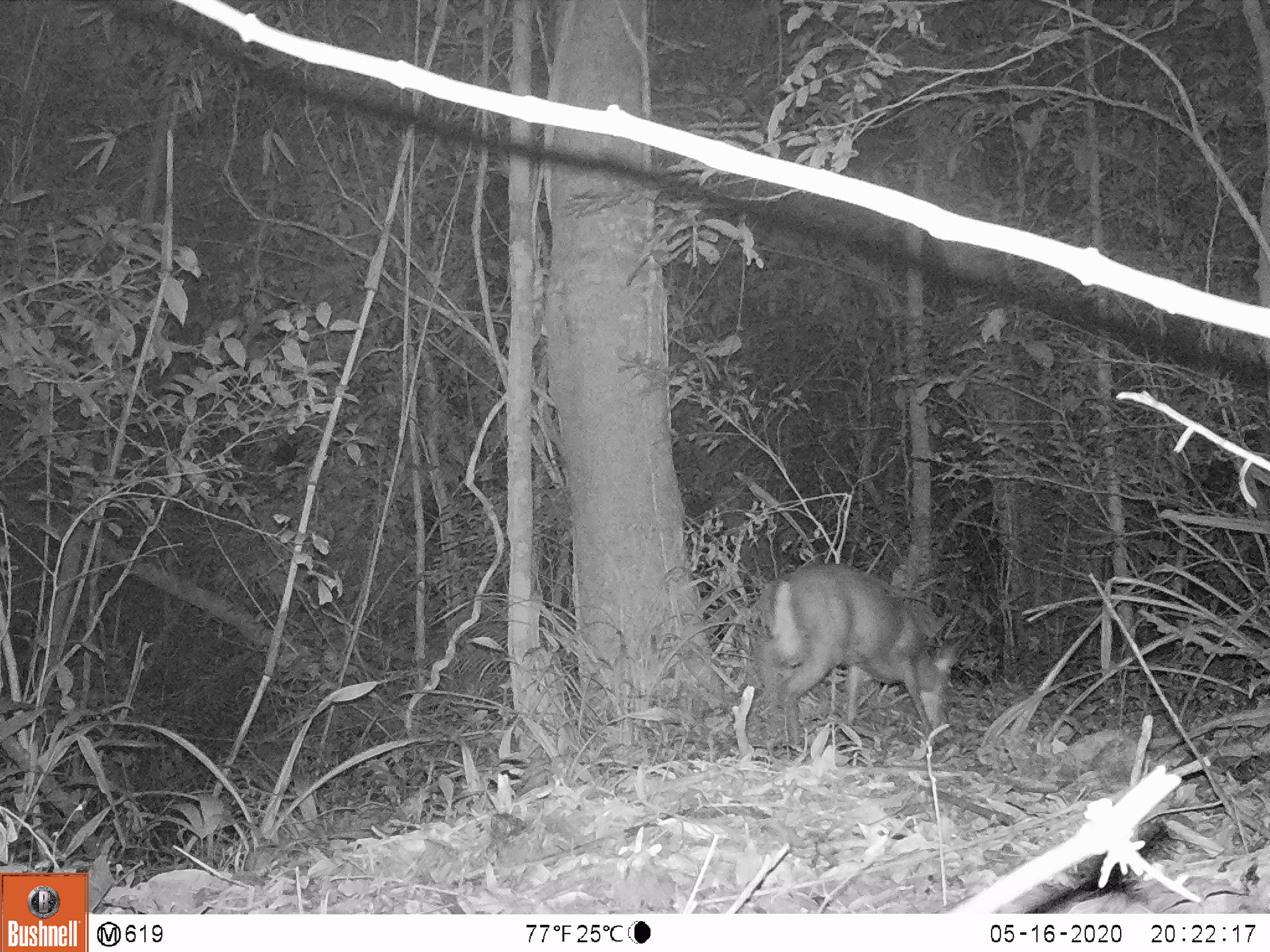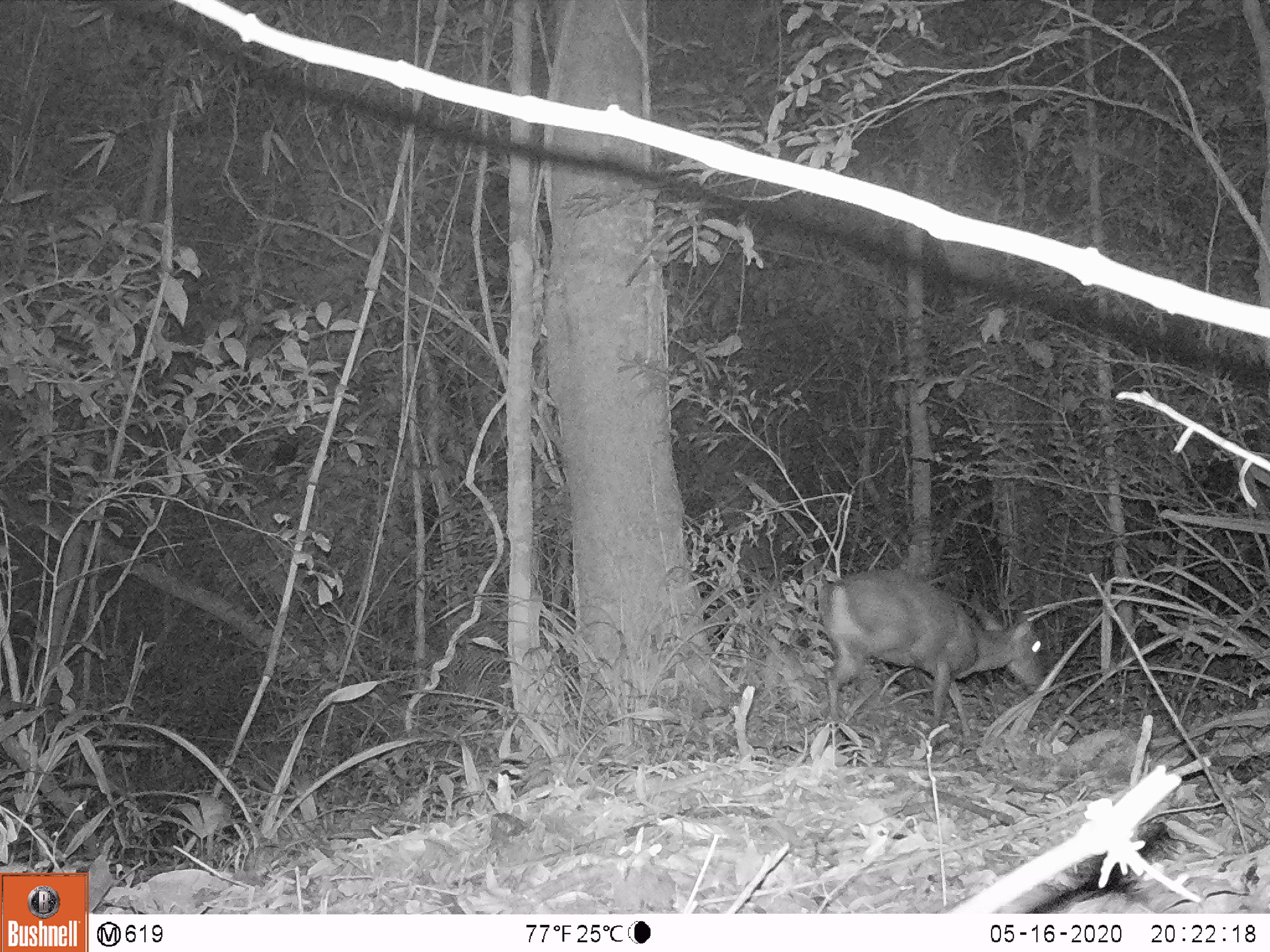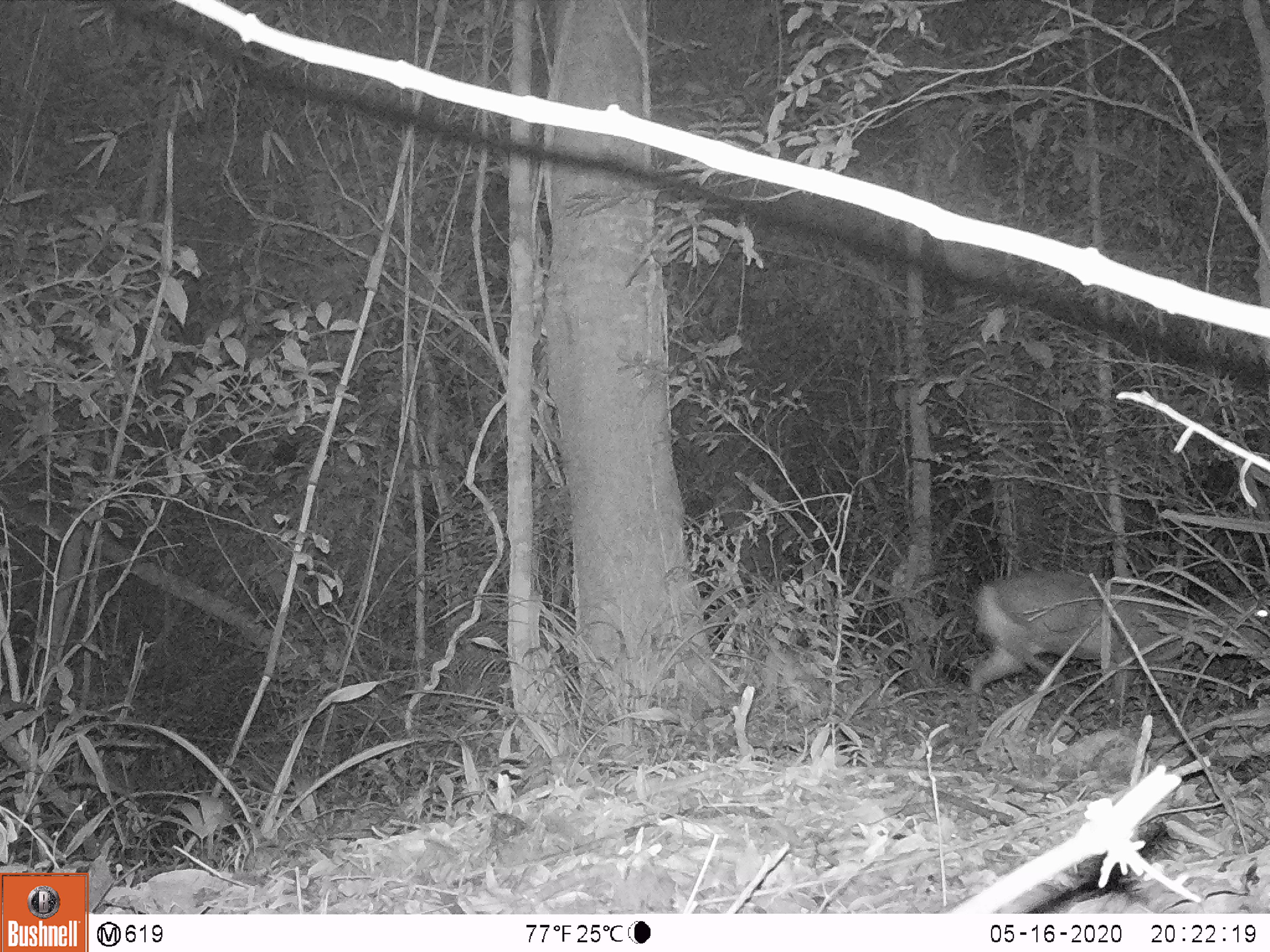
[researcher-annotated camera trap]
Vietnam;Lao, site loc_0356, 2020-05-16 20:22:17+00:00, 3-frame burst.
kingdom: Animalia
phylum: Chordata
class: Mammalia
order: Artiodactyla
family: Cervidae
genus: Muntiacus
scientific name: Muntiacus rooseveltorum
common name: roosevelt's muntjac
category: roosevelts muntjac group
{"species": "roosevelts muntjac group (roosevelt's muntjac) (Muntiacus rooseveltorum)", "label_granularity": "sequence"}